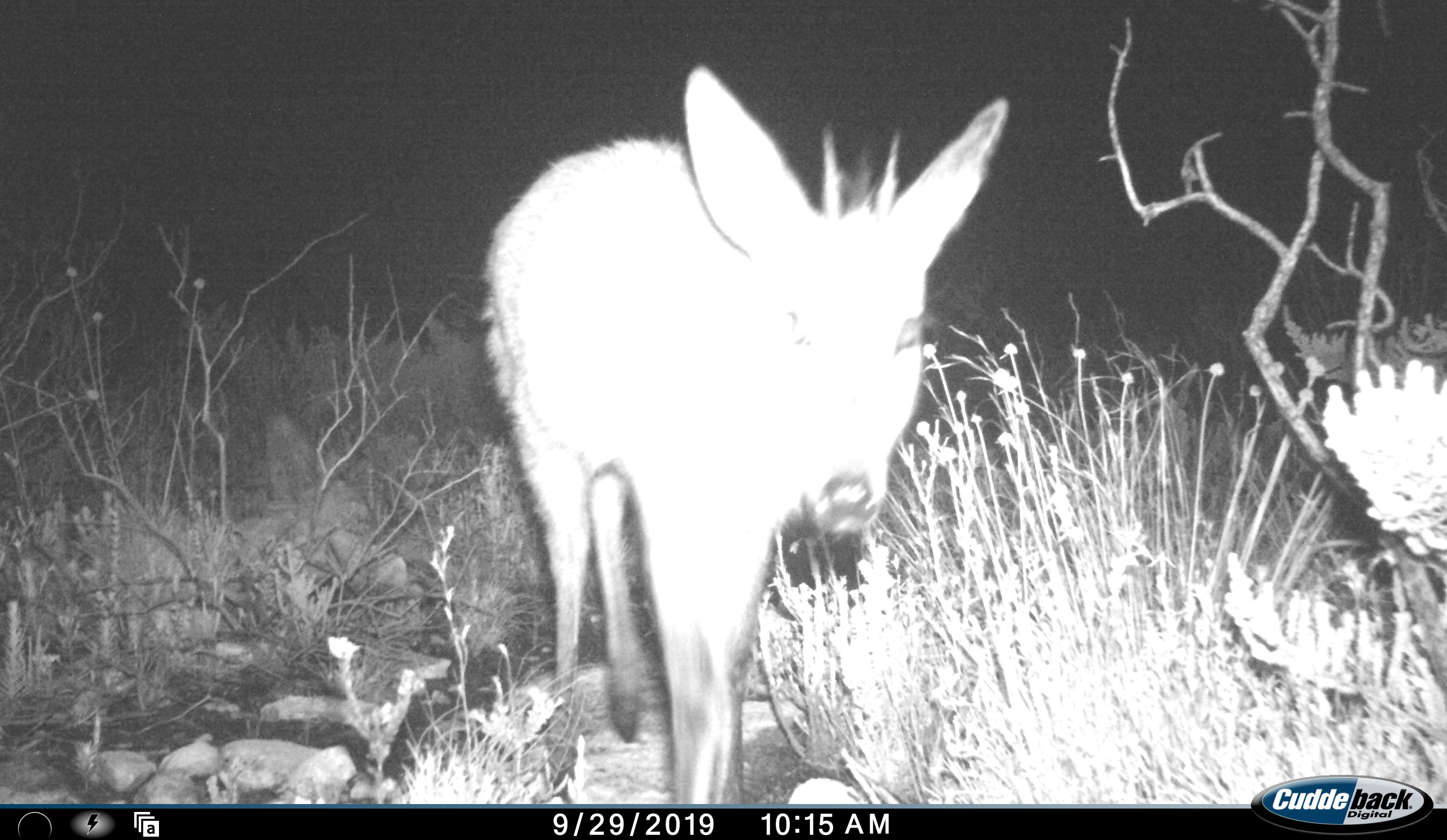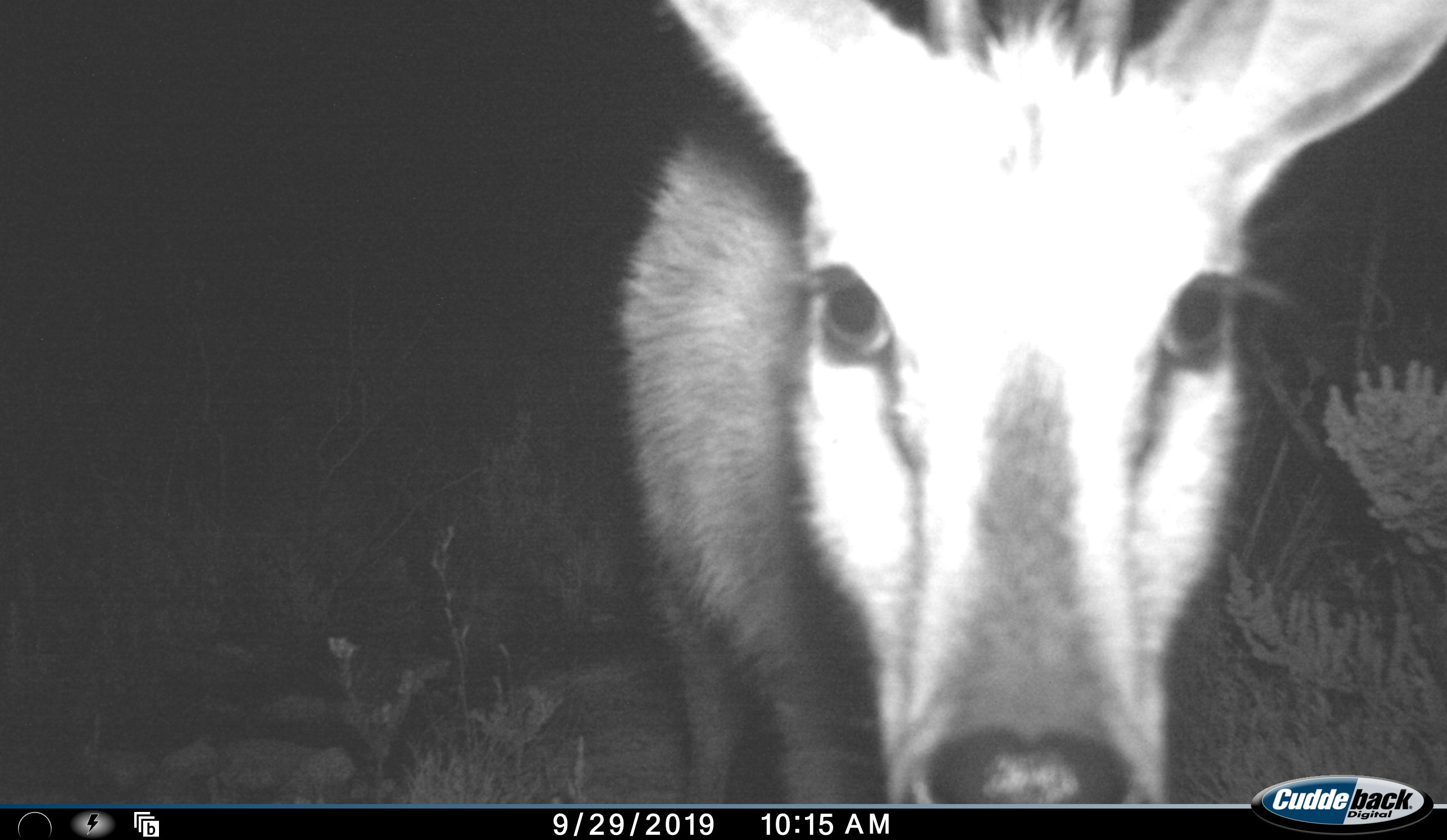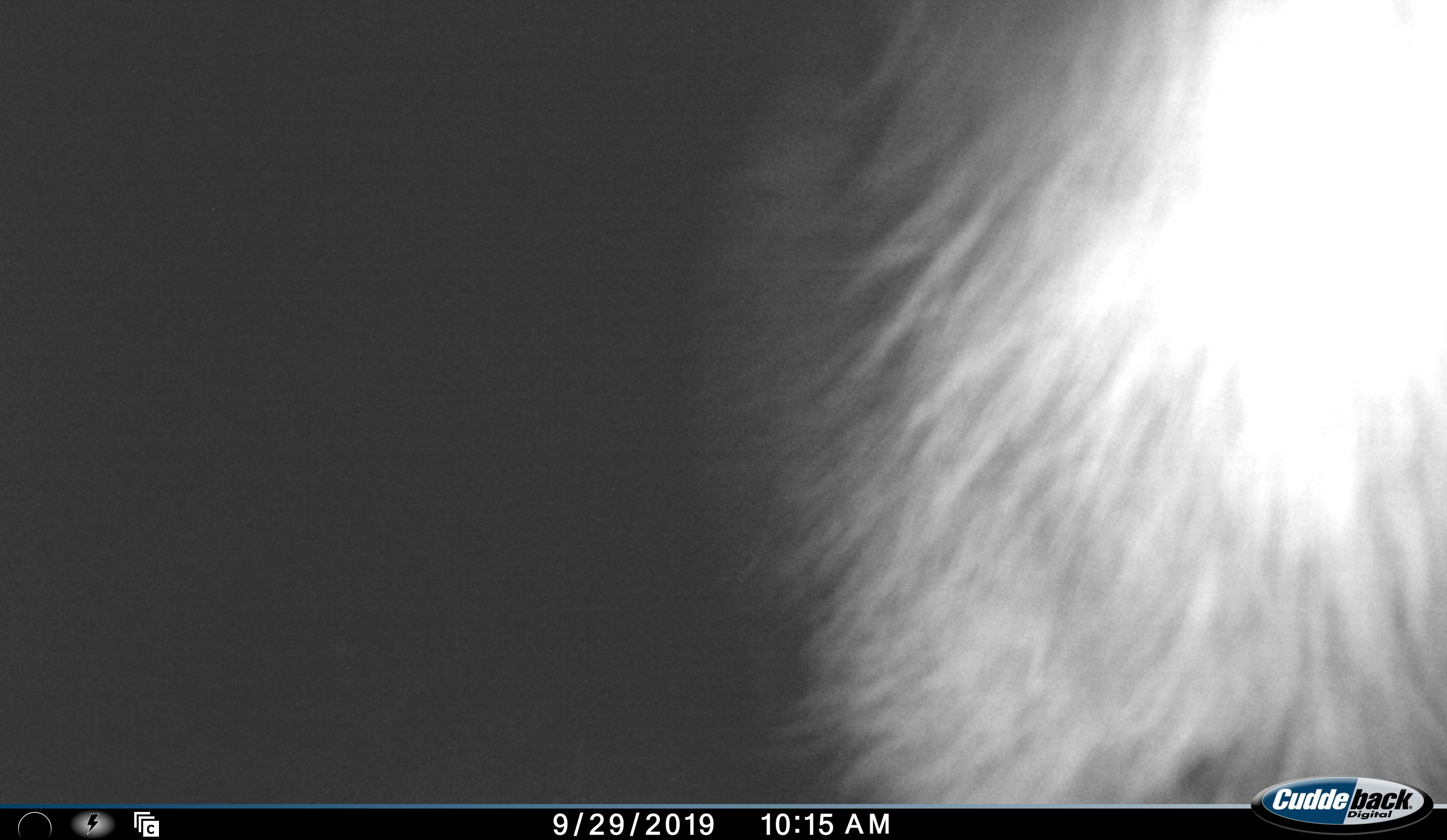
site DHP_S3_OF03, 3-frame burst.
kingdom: Animalia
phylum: Chordata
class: Mammalia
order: Artiodactyla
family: Bovidae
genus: Sylvicapra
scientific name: Sylvicapra grimmia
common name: common duiker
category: duikercommongrey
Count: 1.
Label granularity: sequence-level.